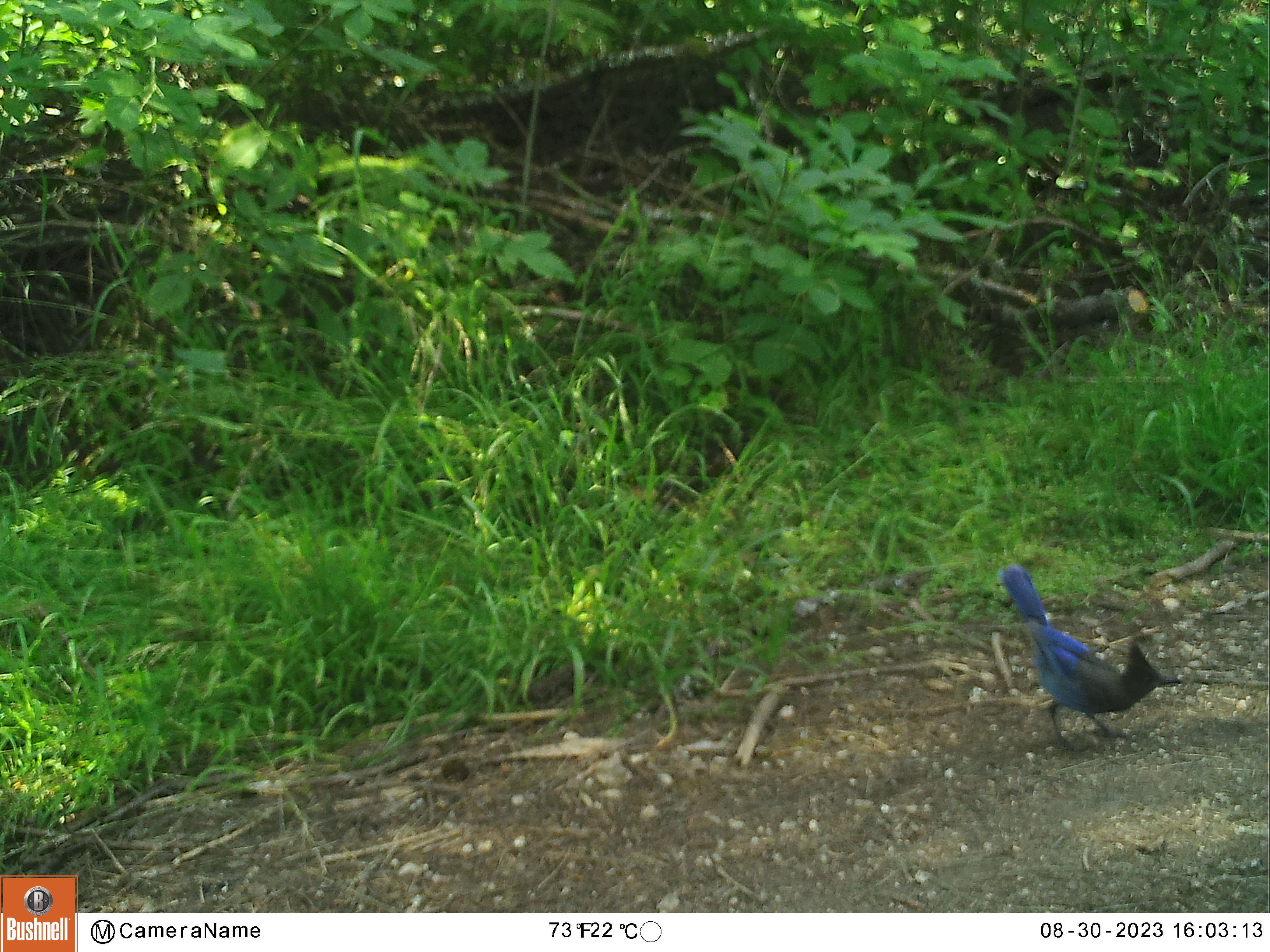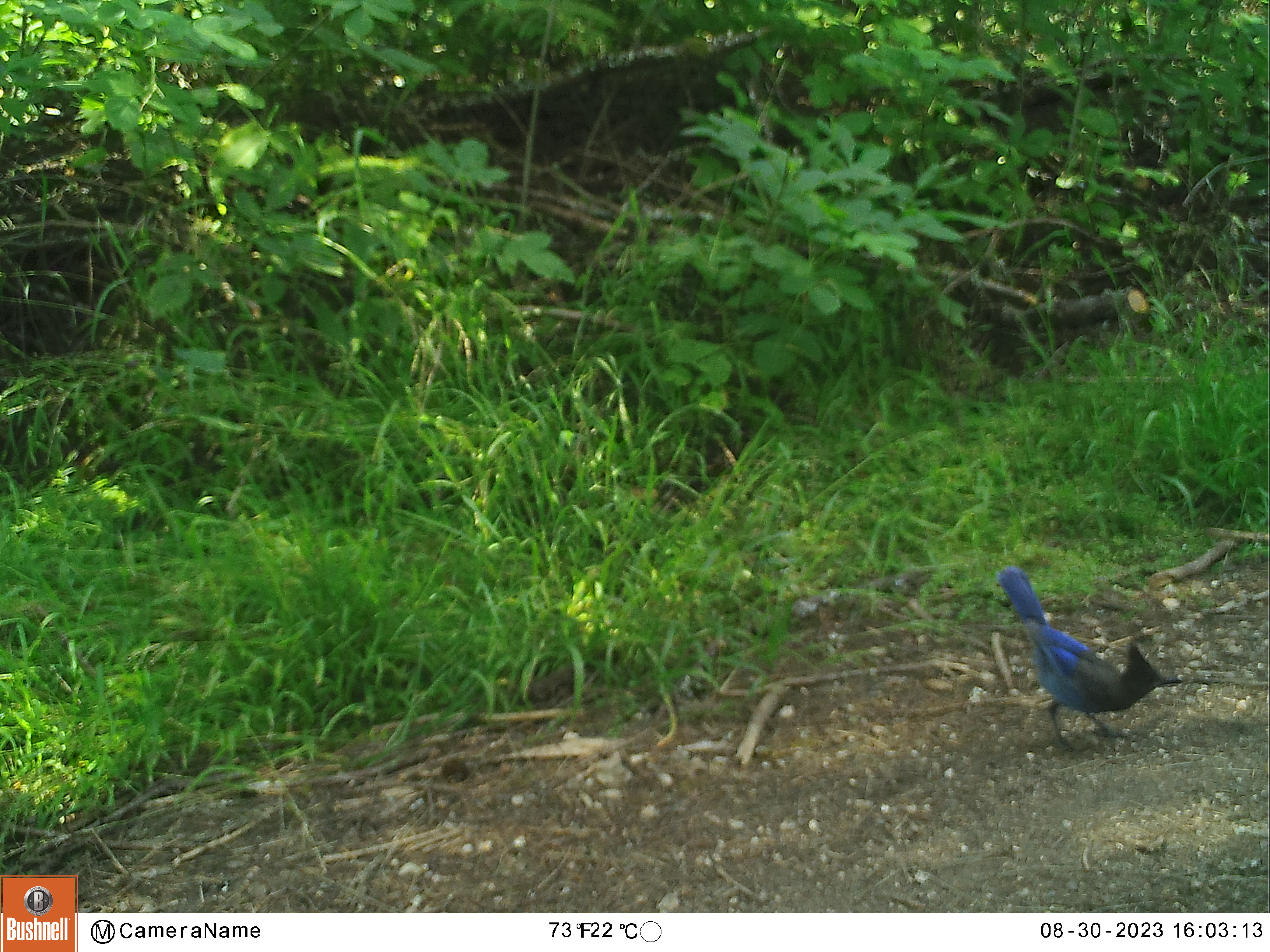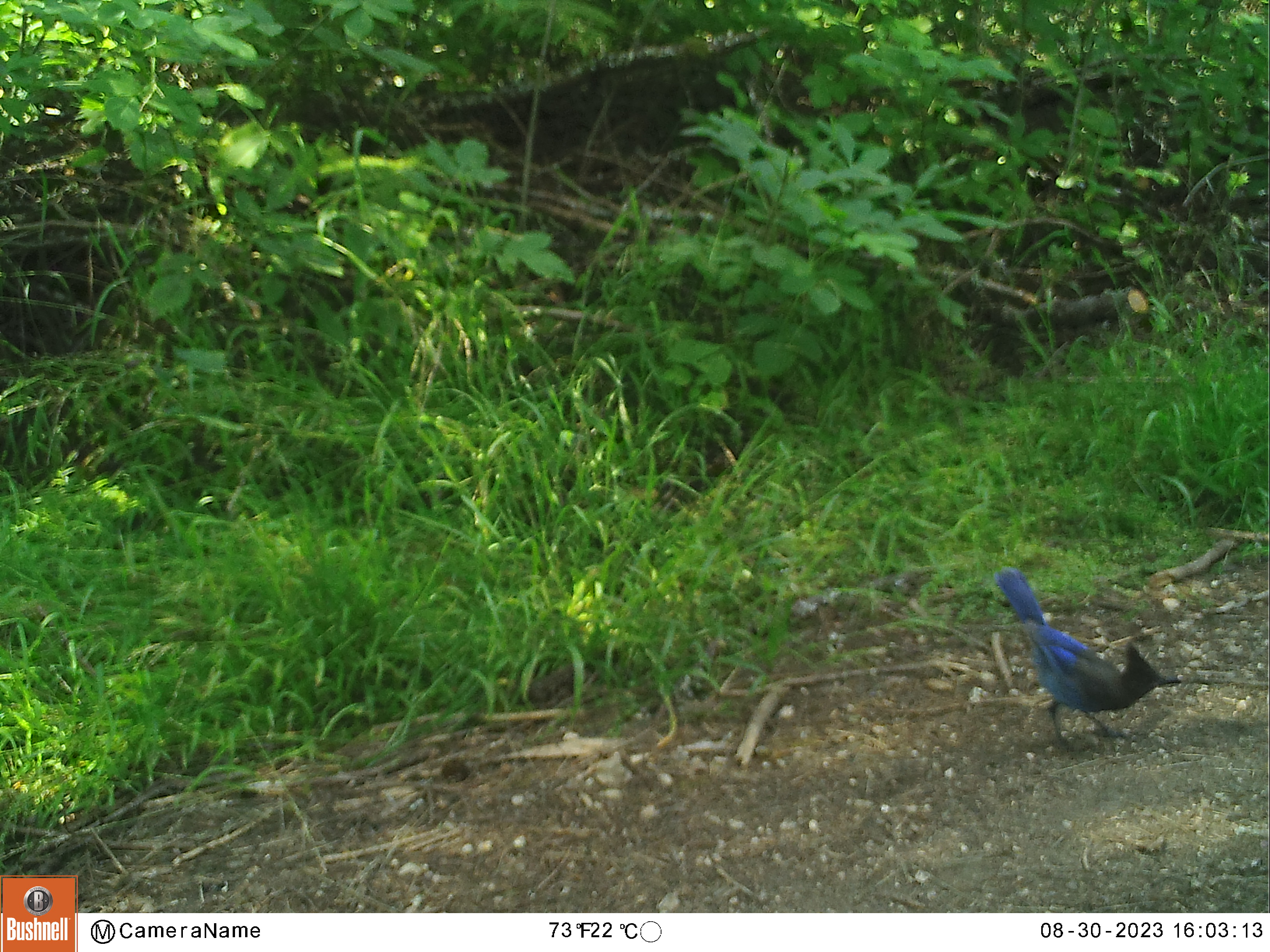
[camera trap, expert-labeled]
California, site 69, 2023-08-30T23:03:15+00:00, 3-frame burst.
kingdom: Animalia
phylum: Chordata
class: Aves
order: Passeriformes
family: Corvidae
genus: Cyanocitta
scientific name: Cyanocitta stelleri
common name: steller's jay